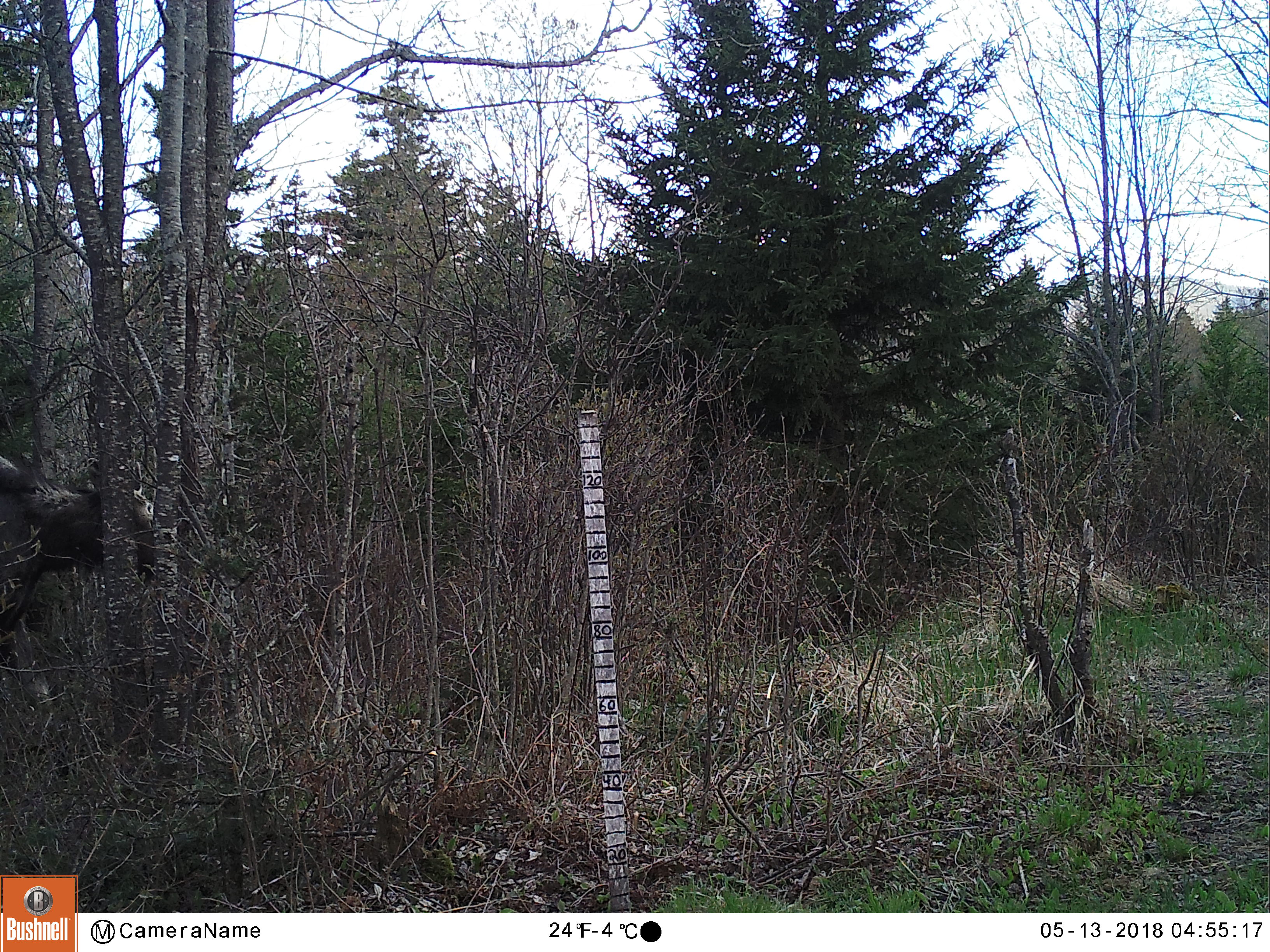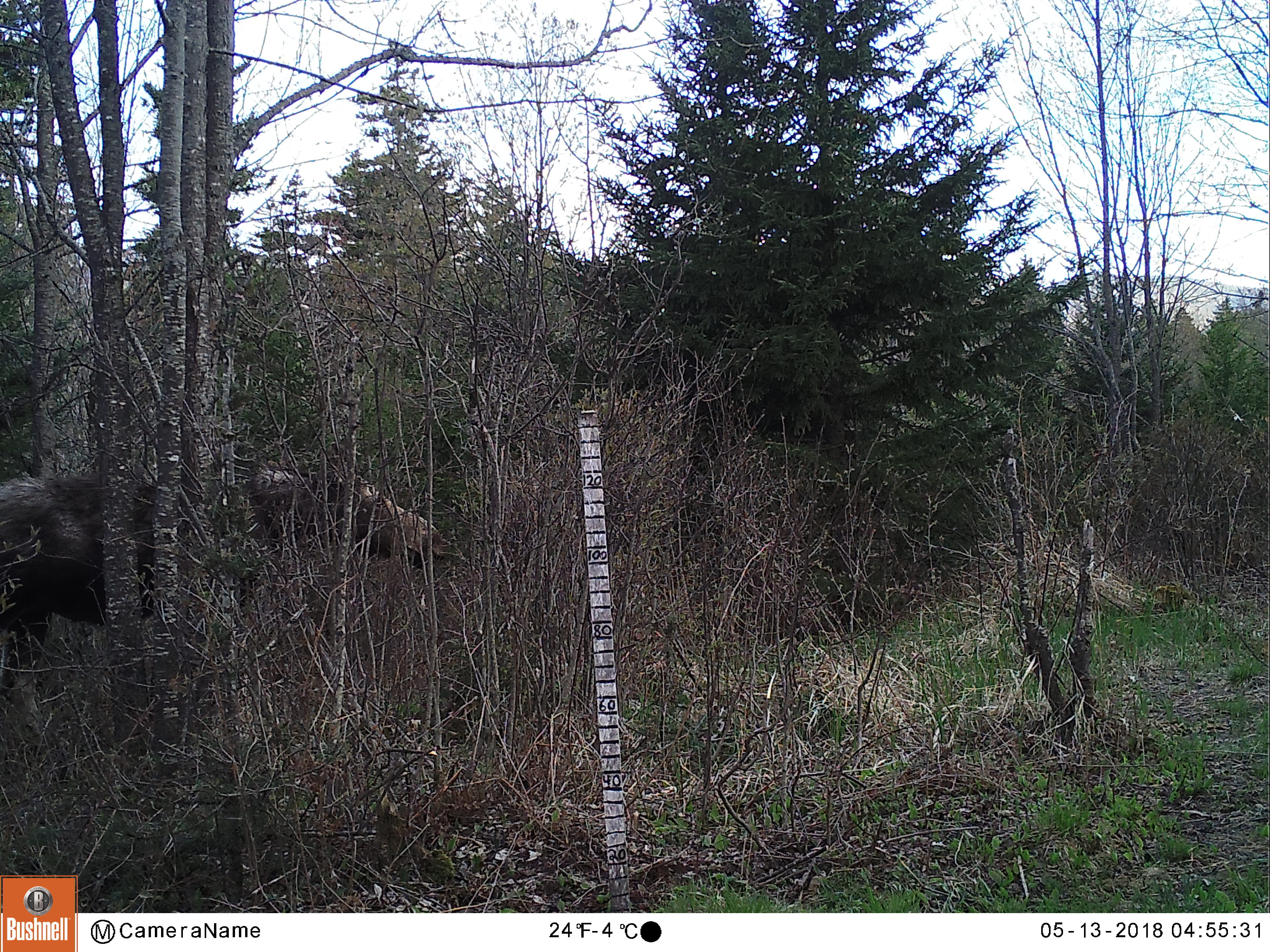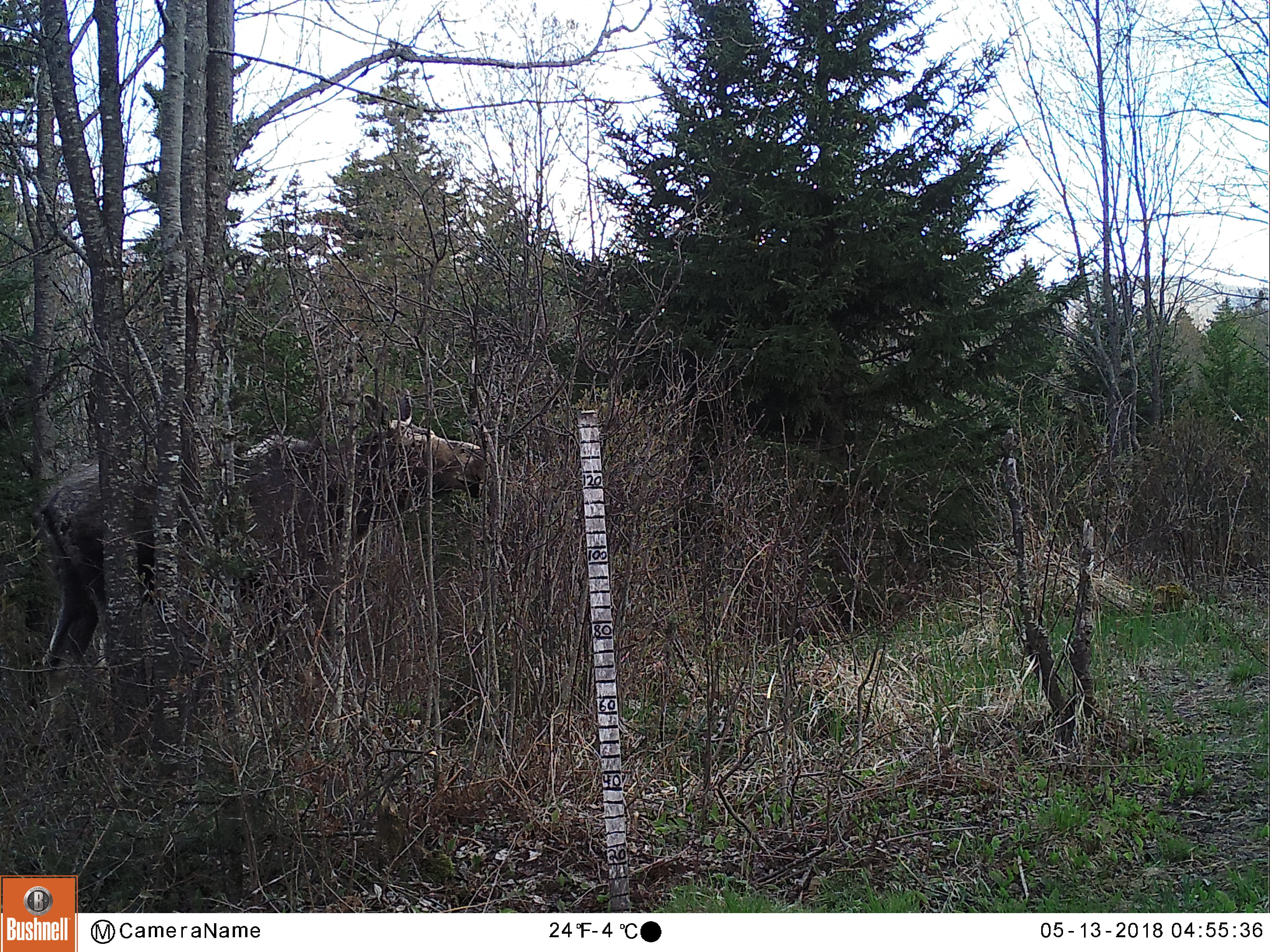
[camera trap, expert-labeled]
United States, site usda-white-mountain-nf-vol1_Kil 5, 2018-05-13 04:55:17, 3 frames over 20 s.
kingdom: Animalia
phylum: Chordata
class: Mammalia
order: Artiodactyla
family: Cervidae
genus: Alces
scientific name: Alces alces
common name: moose